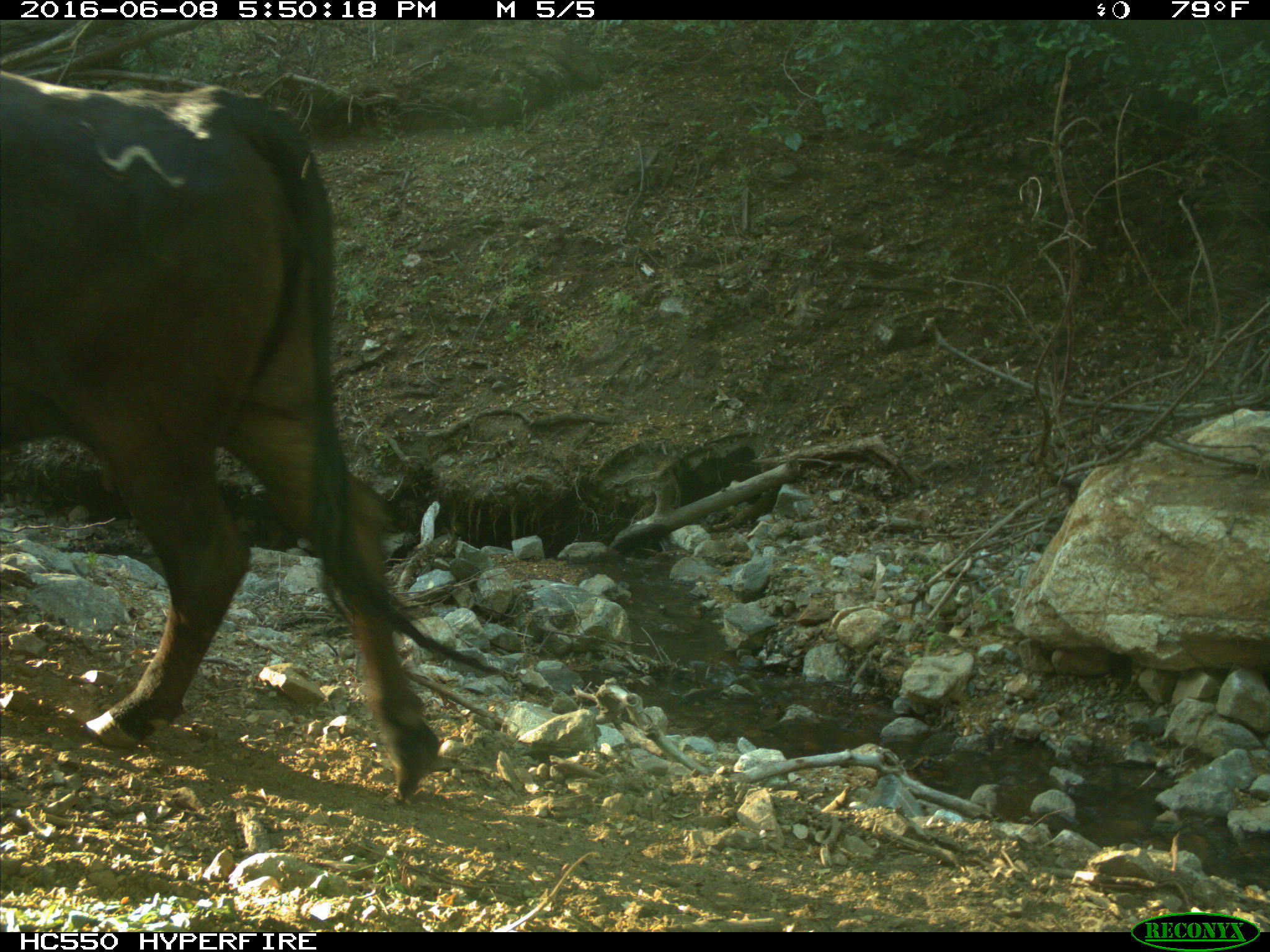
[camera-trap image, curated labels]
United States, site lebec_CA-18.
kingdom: Animalia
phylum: Chordata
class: Mammalia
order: Artiodactyla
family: Bovidae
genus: Bos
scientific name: Bos taurus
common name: domestic cow